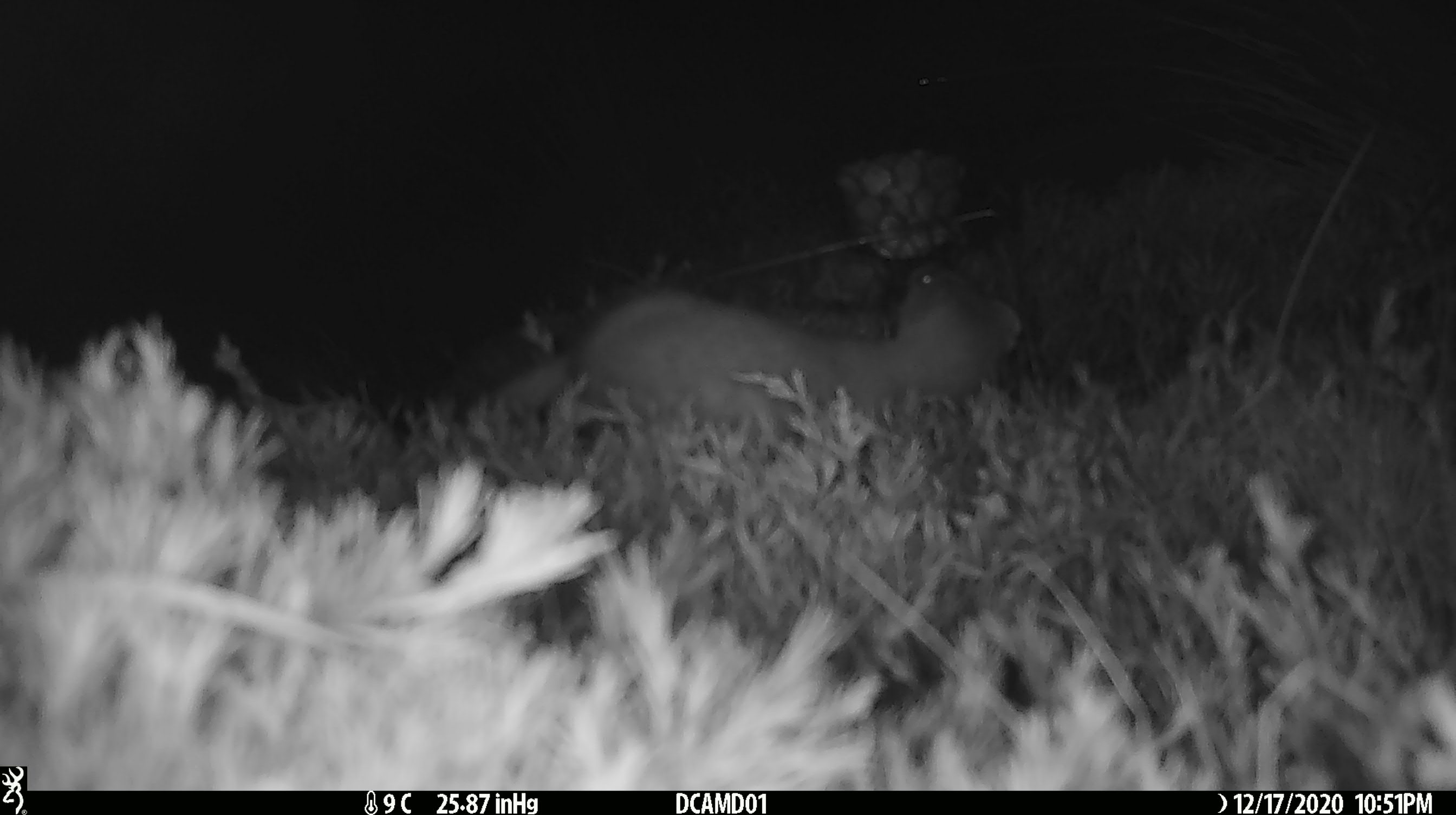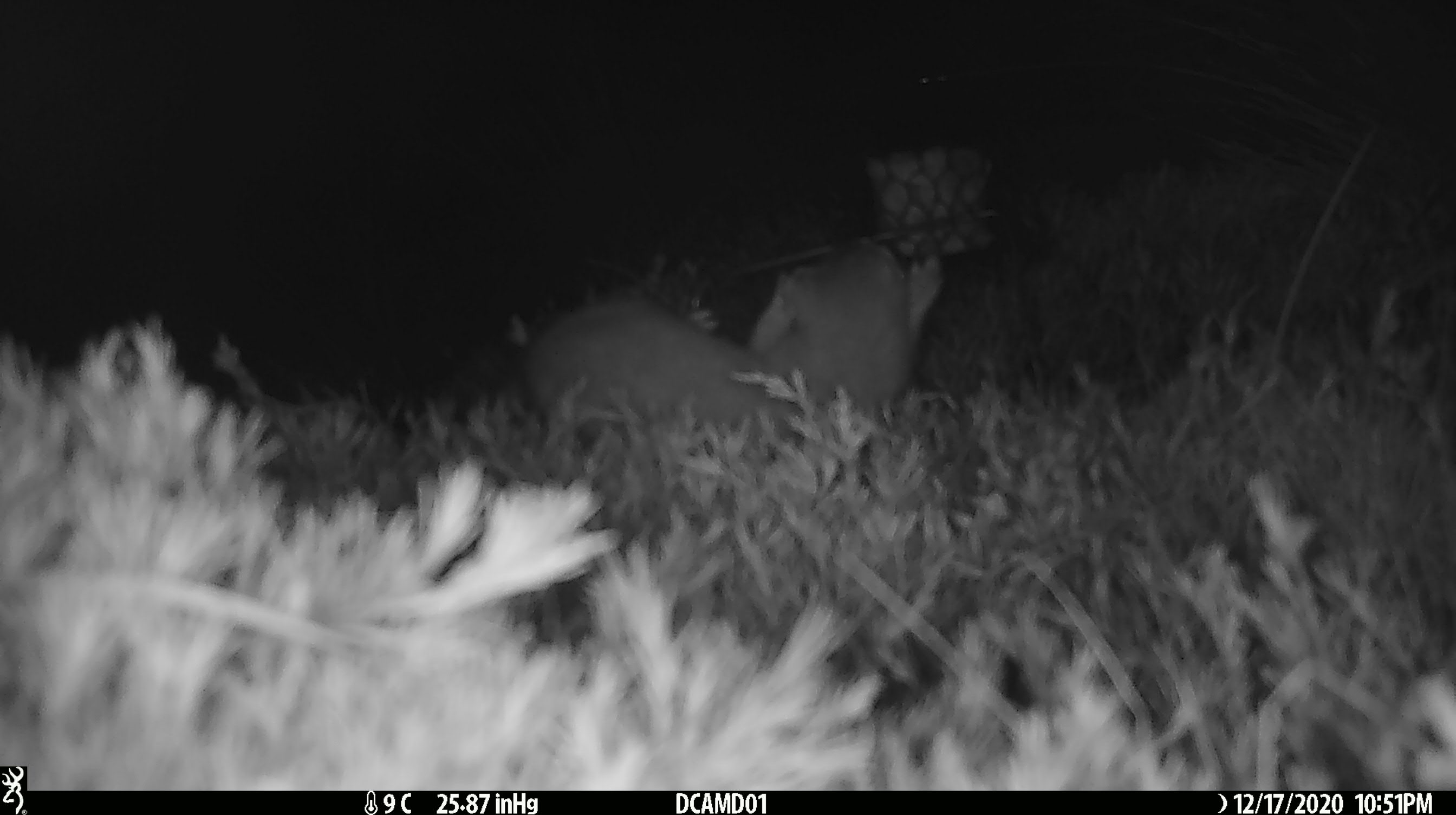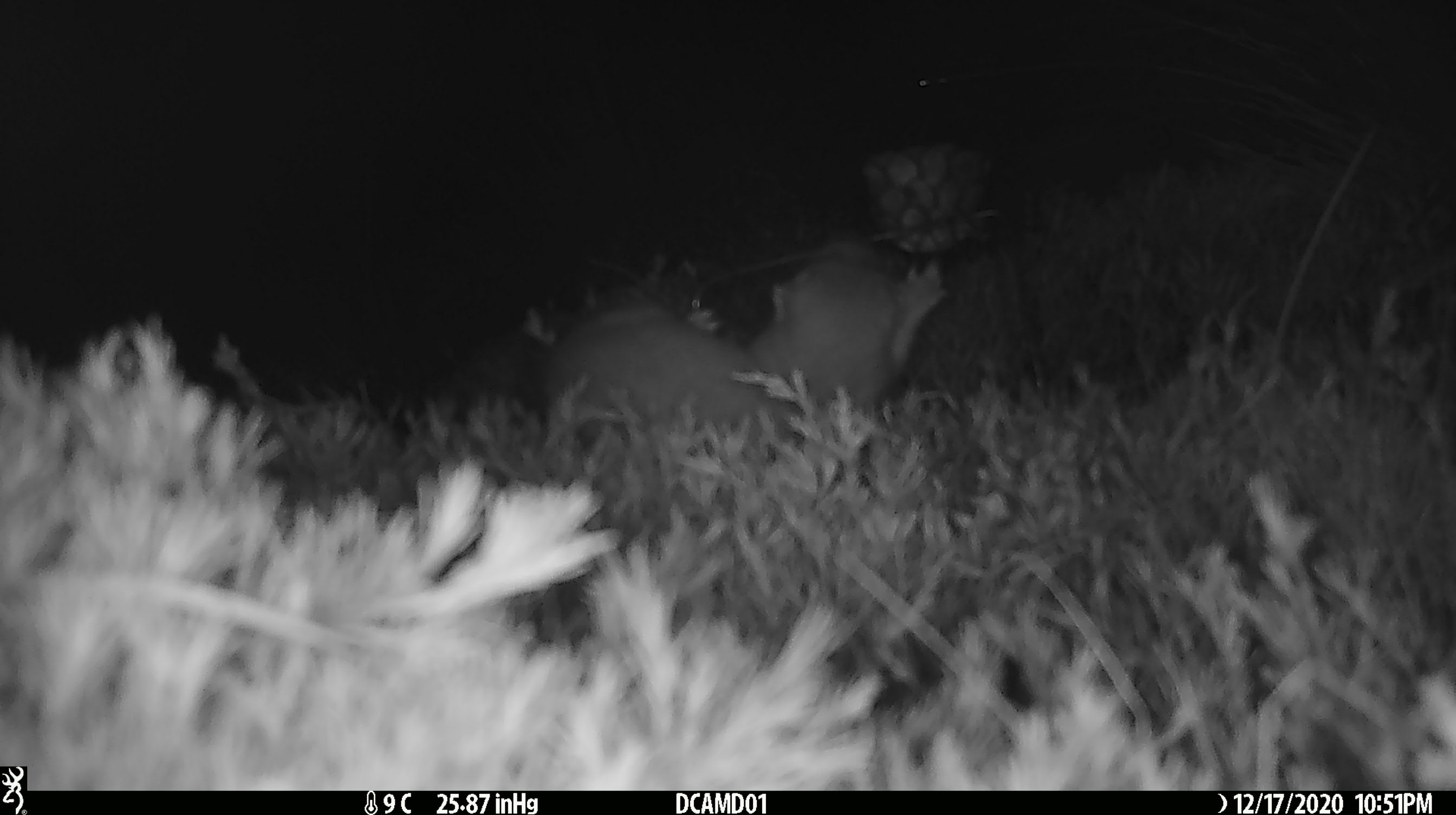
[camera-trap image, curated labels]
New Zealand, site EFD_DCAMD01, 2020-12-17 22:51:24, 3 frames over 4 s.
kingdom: Animalia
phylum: Chordata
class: Mammalia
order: Carnivora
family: Mustelidae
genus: Mustela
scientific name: Mustela erminea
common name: stoat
Stoat (Mustela erminea).